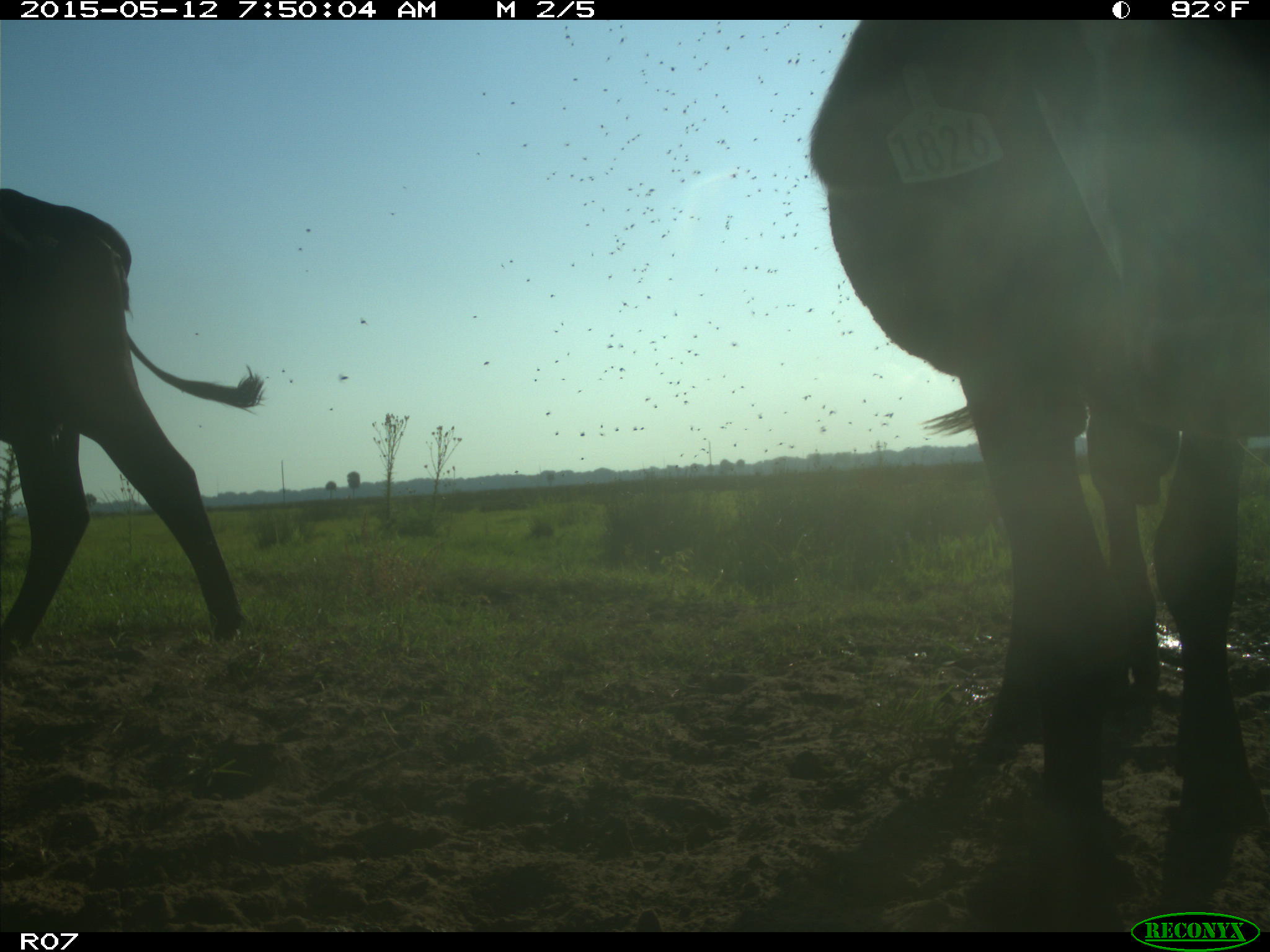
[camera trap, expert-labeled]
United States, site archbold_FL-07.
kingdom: Animalia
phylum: Chordata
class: Mammalia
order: Artiodactyla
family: Bovidae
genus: Bos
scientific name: Bos taurus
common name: domestic cow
Bos taurus (domestic cow).